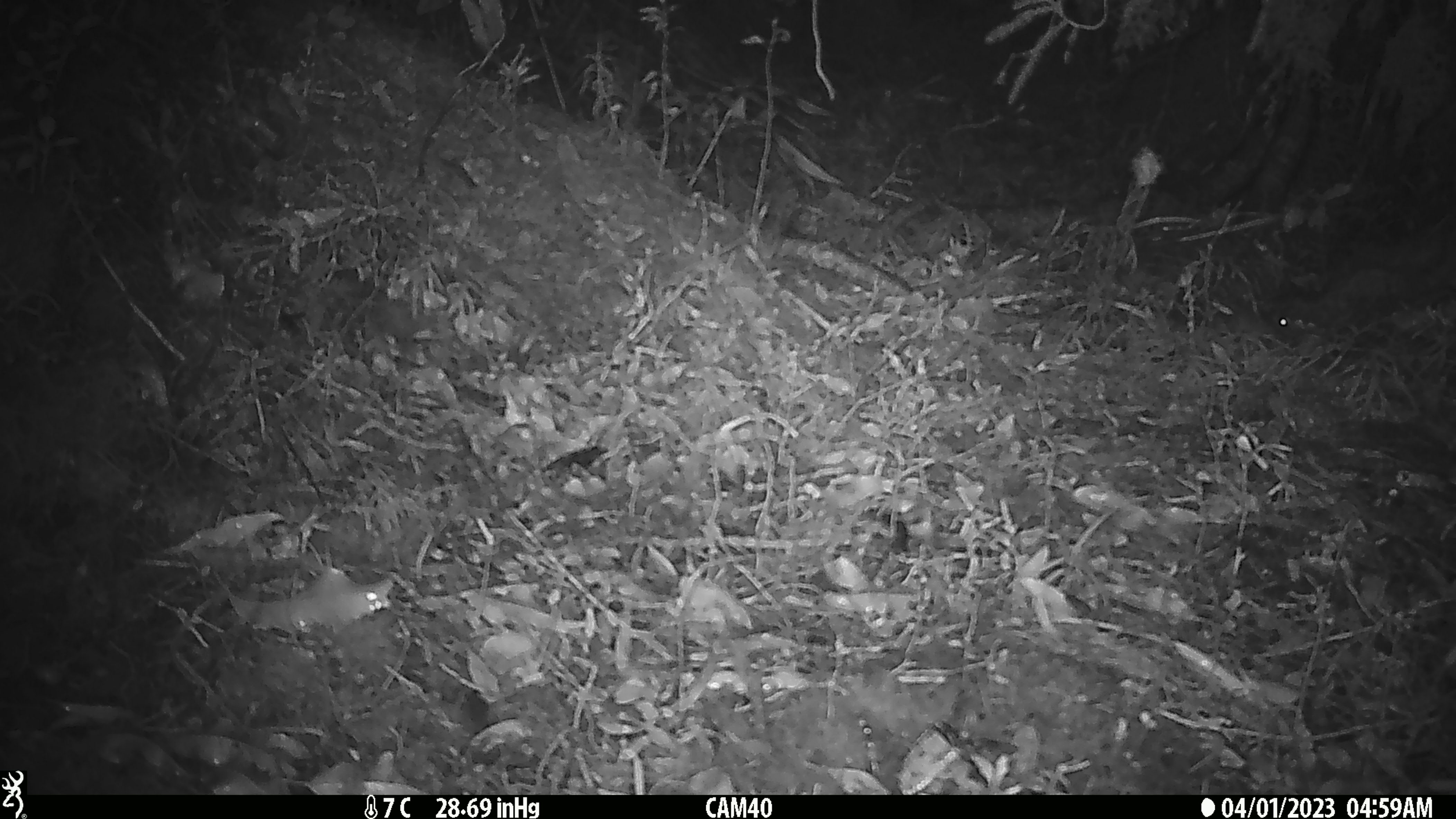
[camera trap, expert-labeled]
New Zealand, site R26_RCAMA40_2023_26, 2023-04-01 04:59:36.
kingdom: Animalia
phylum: Chordata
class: Mammalia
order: Rodentia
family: Muridae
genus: Mus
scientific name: Mus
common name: mouse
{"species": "mouse (Mus)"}